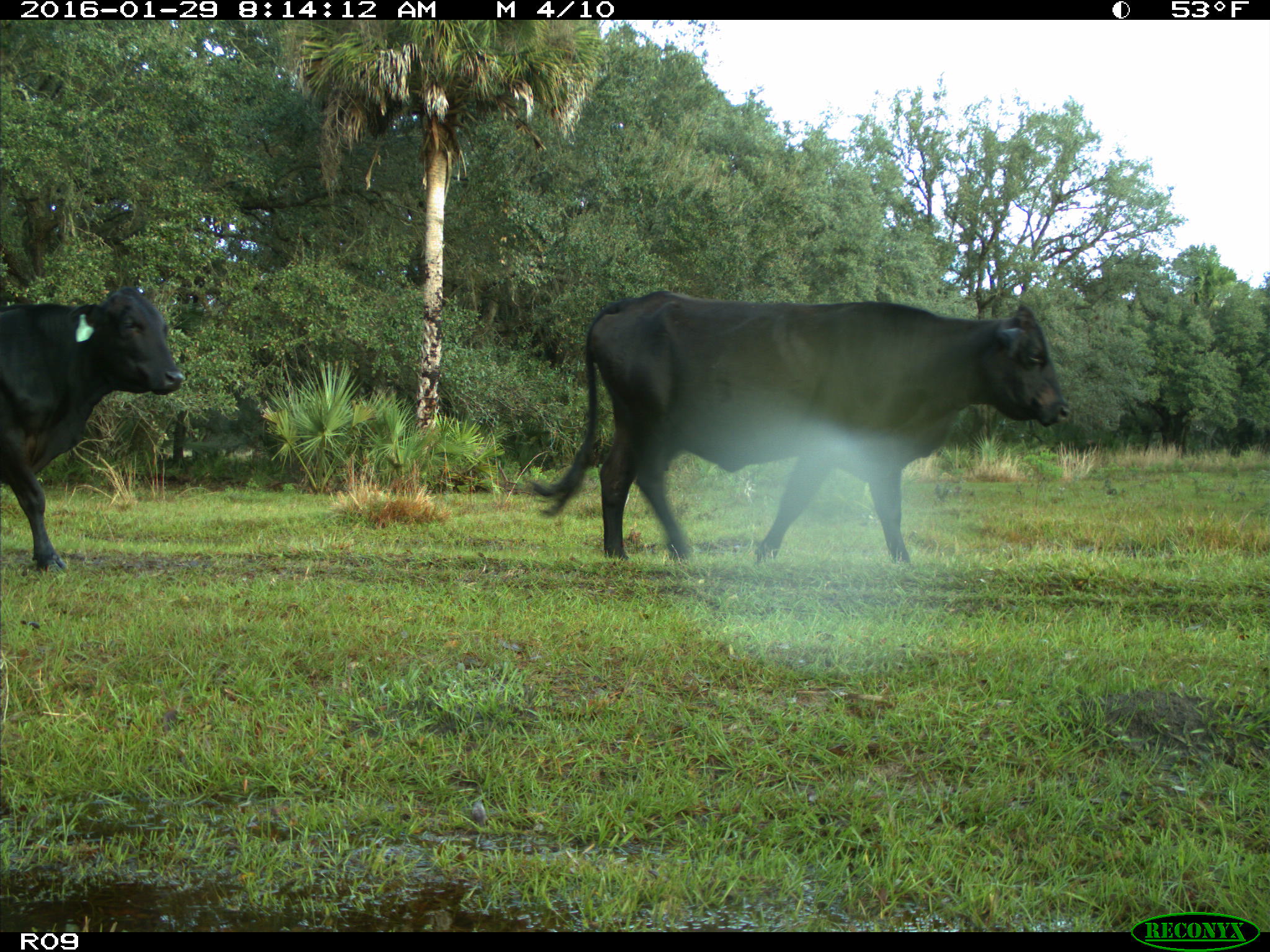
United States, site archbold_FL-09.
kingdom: Animalia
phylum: Chordata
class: Mammalia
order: Artiodactyla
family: Bovidae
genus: Bos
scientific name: Bos taurus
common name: domestic cow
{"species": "Bos taurus (domestic cow)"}